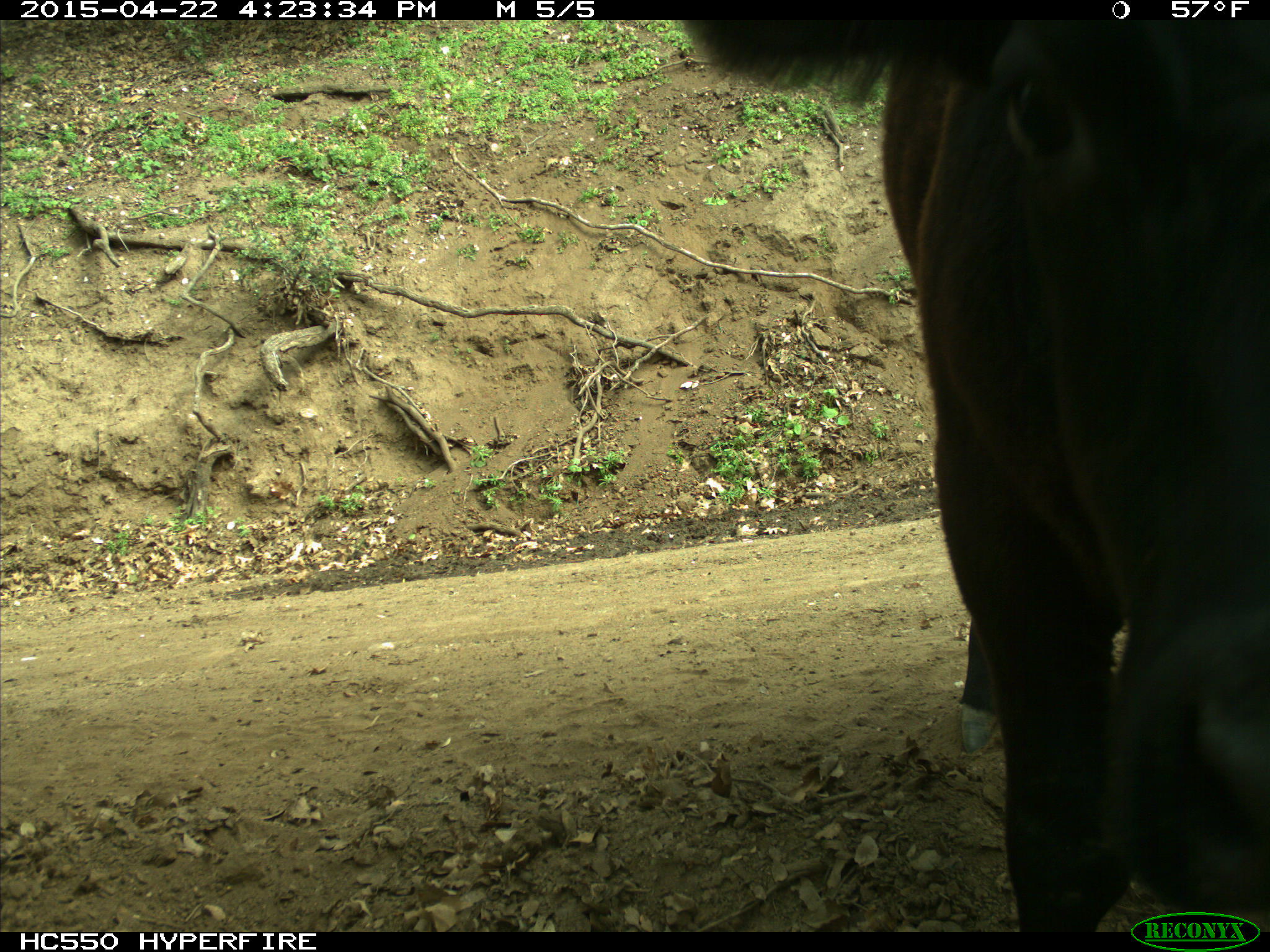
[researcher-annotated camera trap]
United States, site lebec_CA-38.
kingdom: Animalia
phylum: Chordata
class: Mammalia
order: Artiodactyla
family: Bovidae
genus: Bos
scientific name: Bos taurus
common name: domestic cow